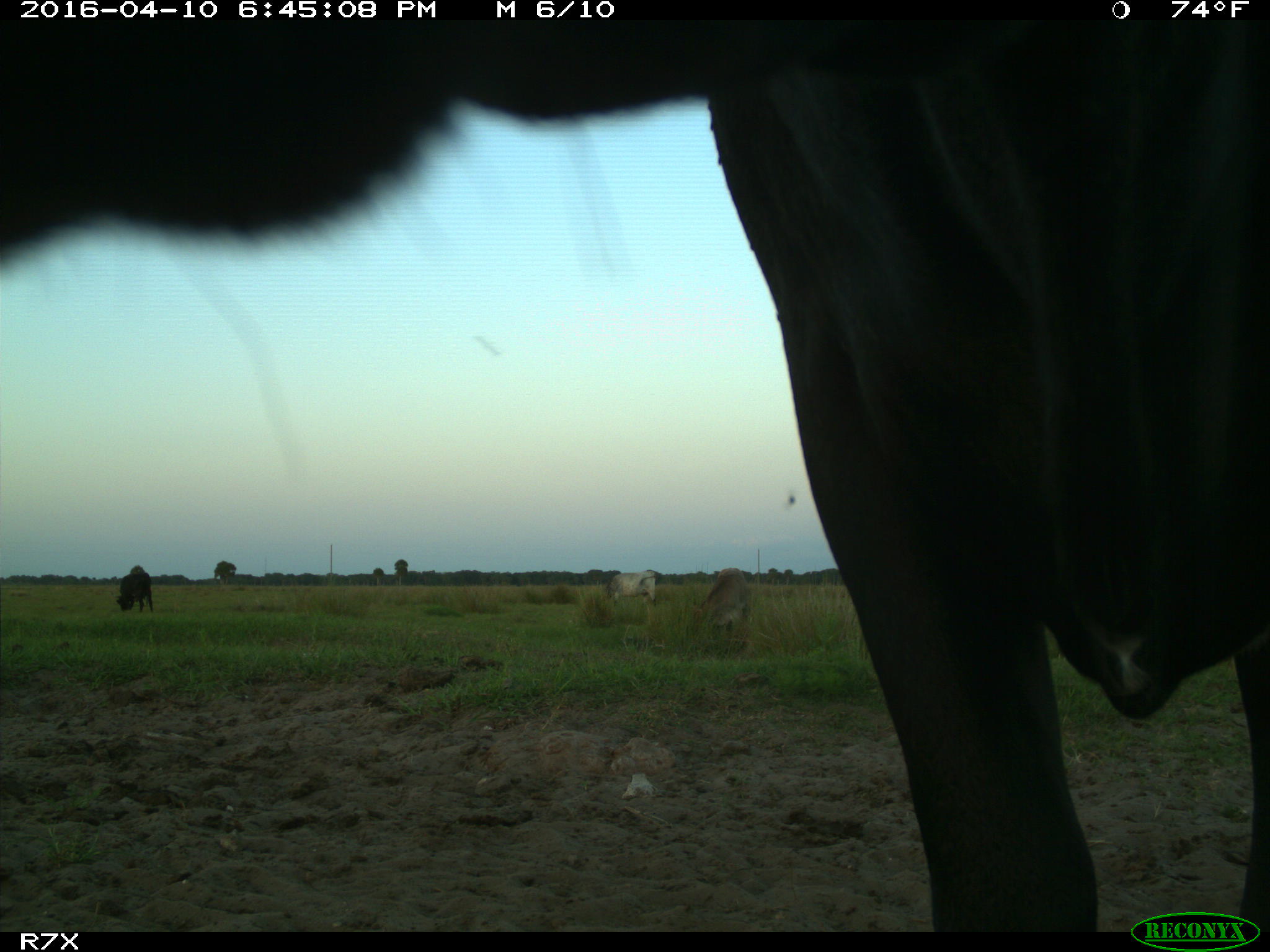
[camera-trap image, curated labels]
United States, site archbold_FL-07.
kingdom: Animalia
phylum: Chordata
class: Mammalia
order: Artiodactyla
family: Bovidae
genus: Bos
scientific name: Bos taurus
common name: domestic cow